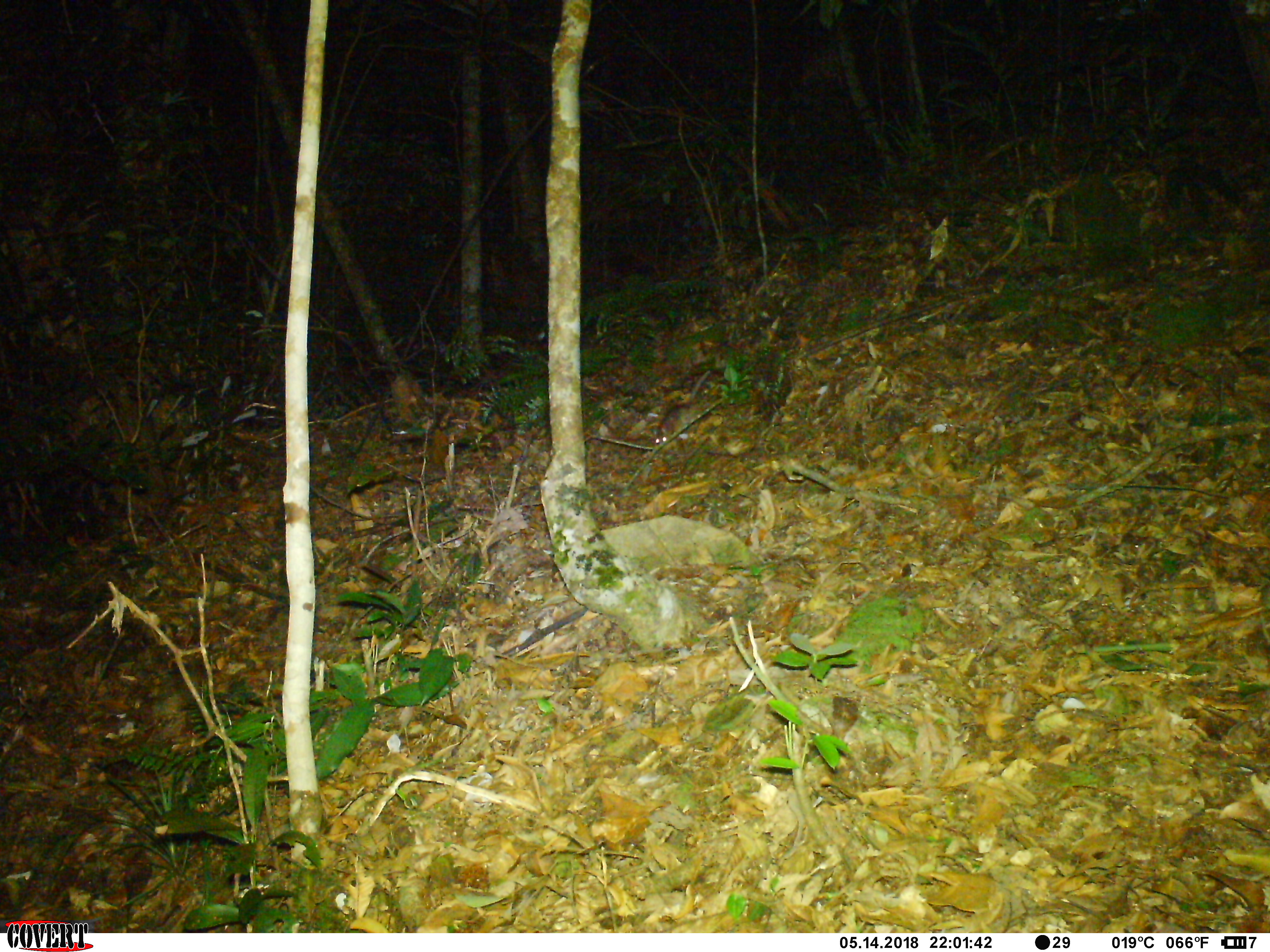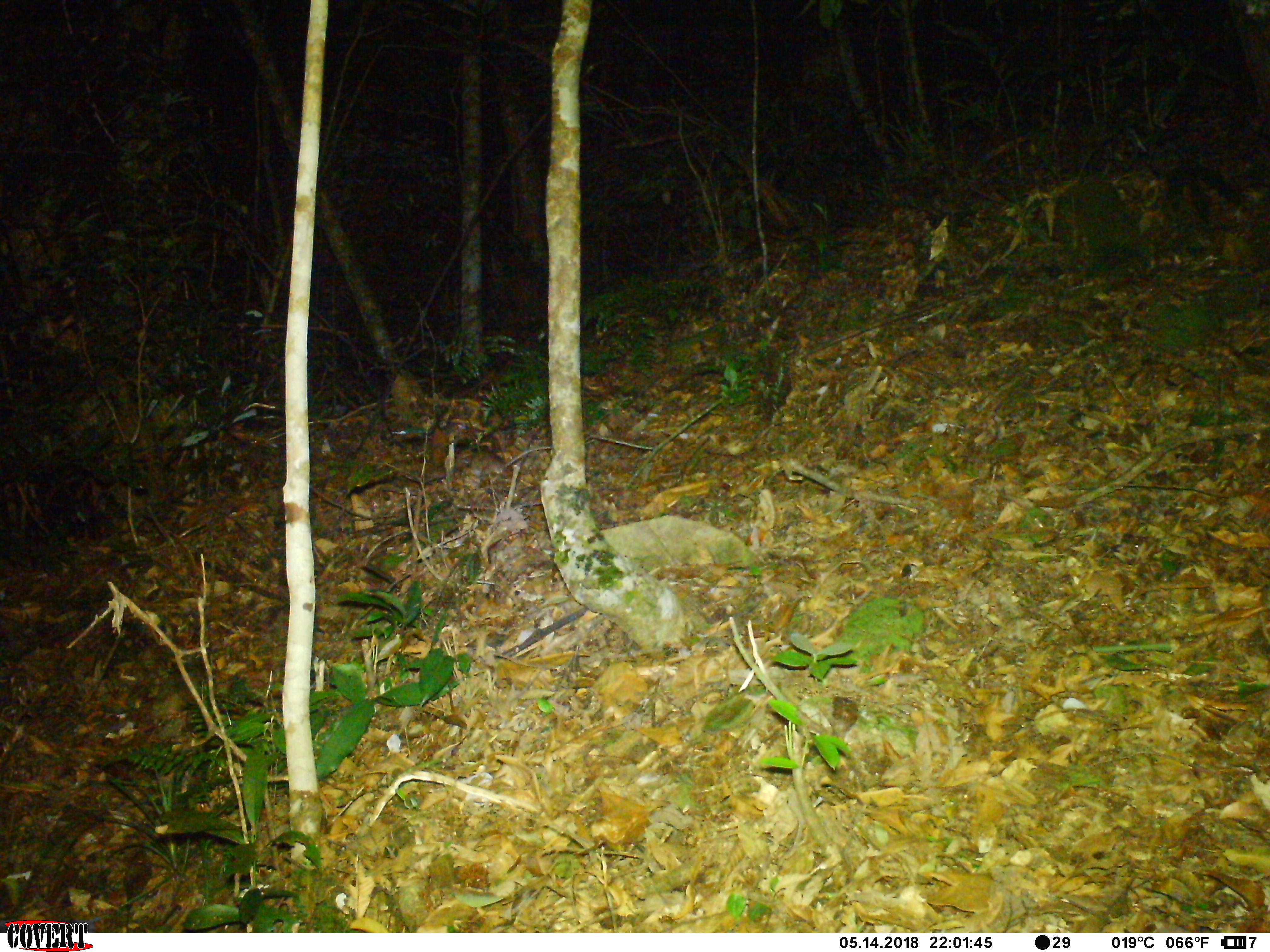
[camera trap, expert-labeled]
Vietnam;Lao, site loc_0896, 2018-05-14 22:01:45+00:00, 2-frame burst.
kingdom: Animalia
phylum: Chordata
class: Mammalia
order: Rodentia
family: Muridae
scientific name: Muridae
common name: old-world mice and rats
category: unidentified murid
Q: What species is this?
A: Unidentified murid (old-world mice and rats) (Muridae).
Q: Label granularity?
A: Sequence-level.